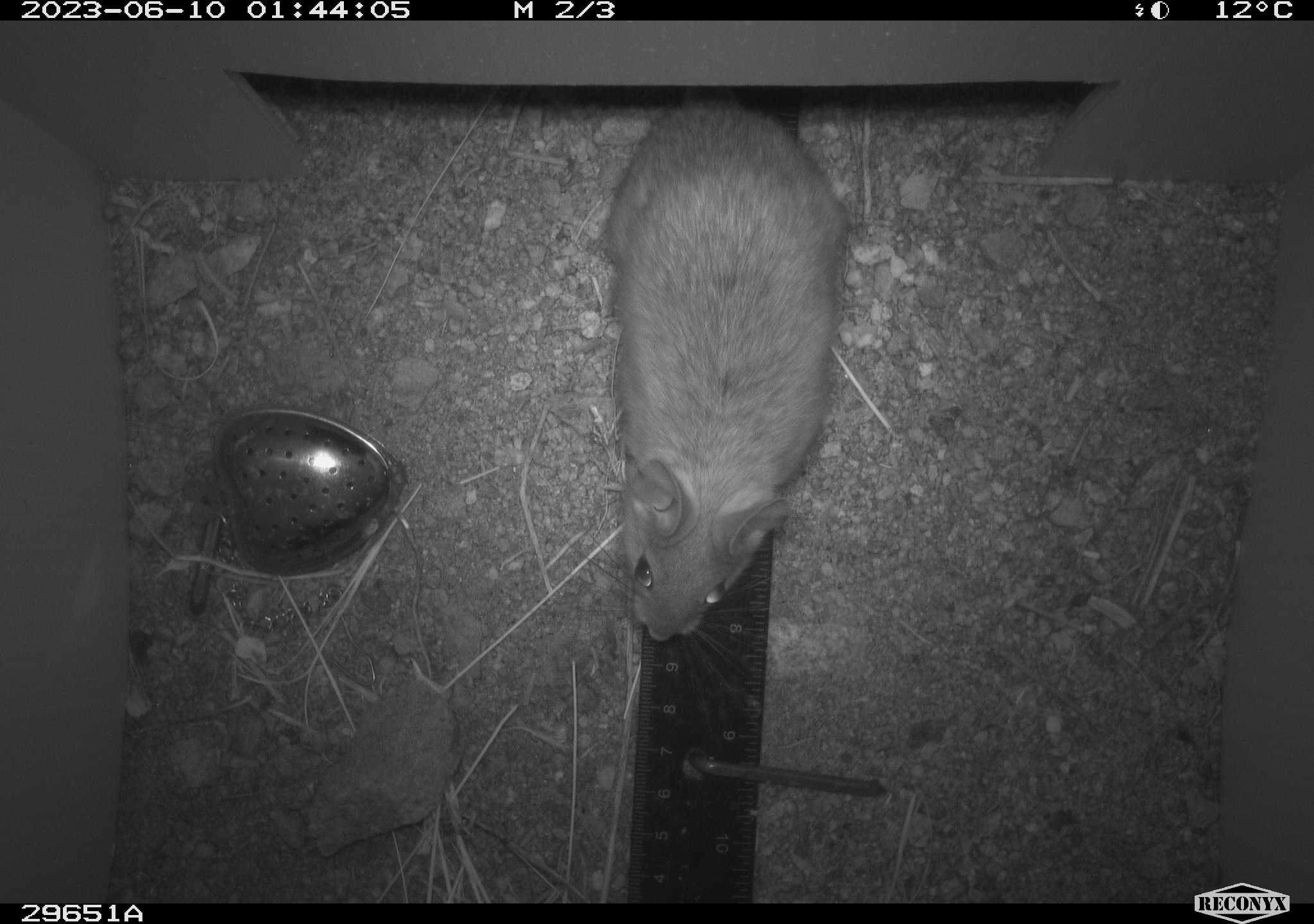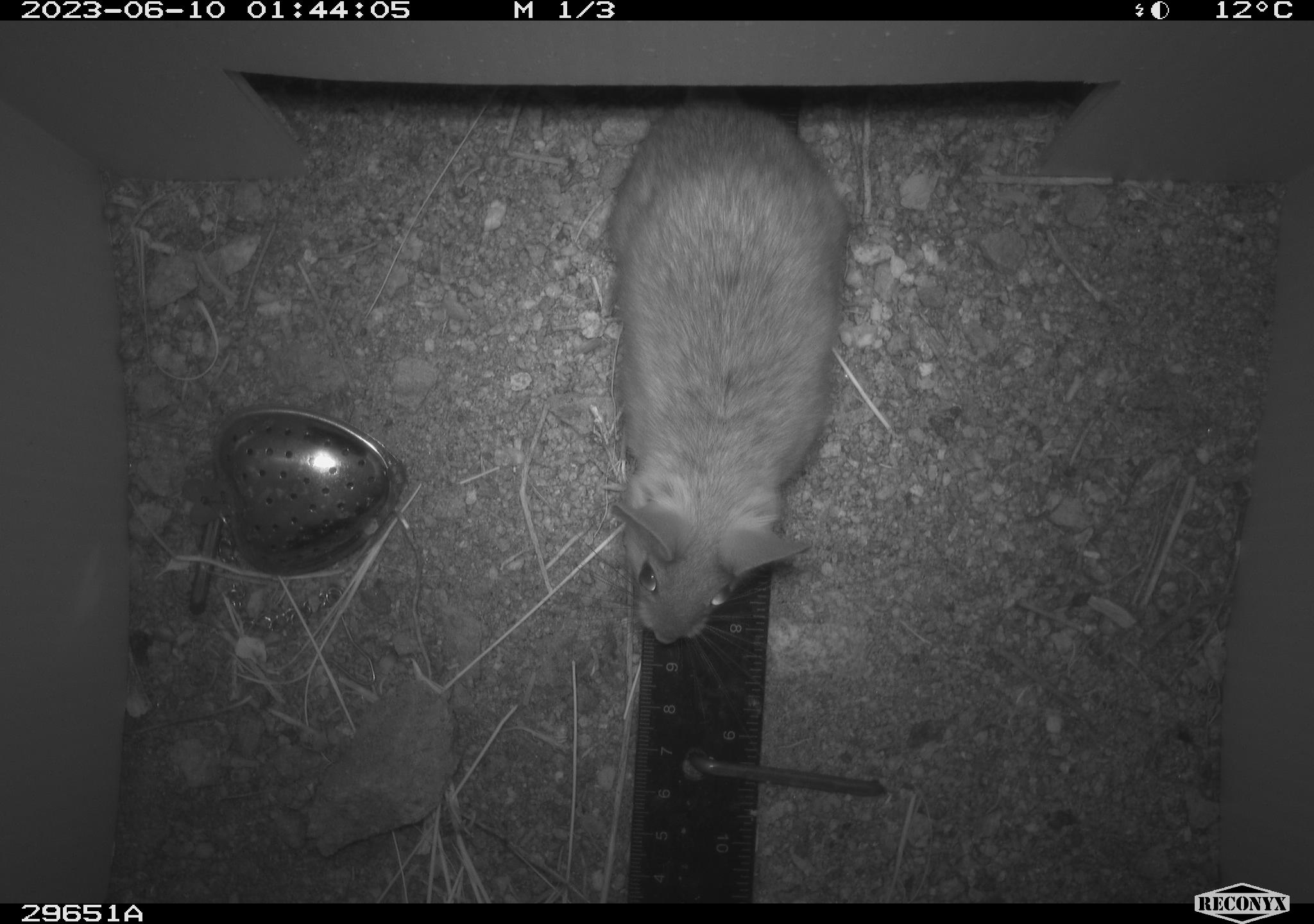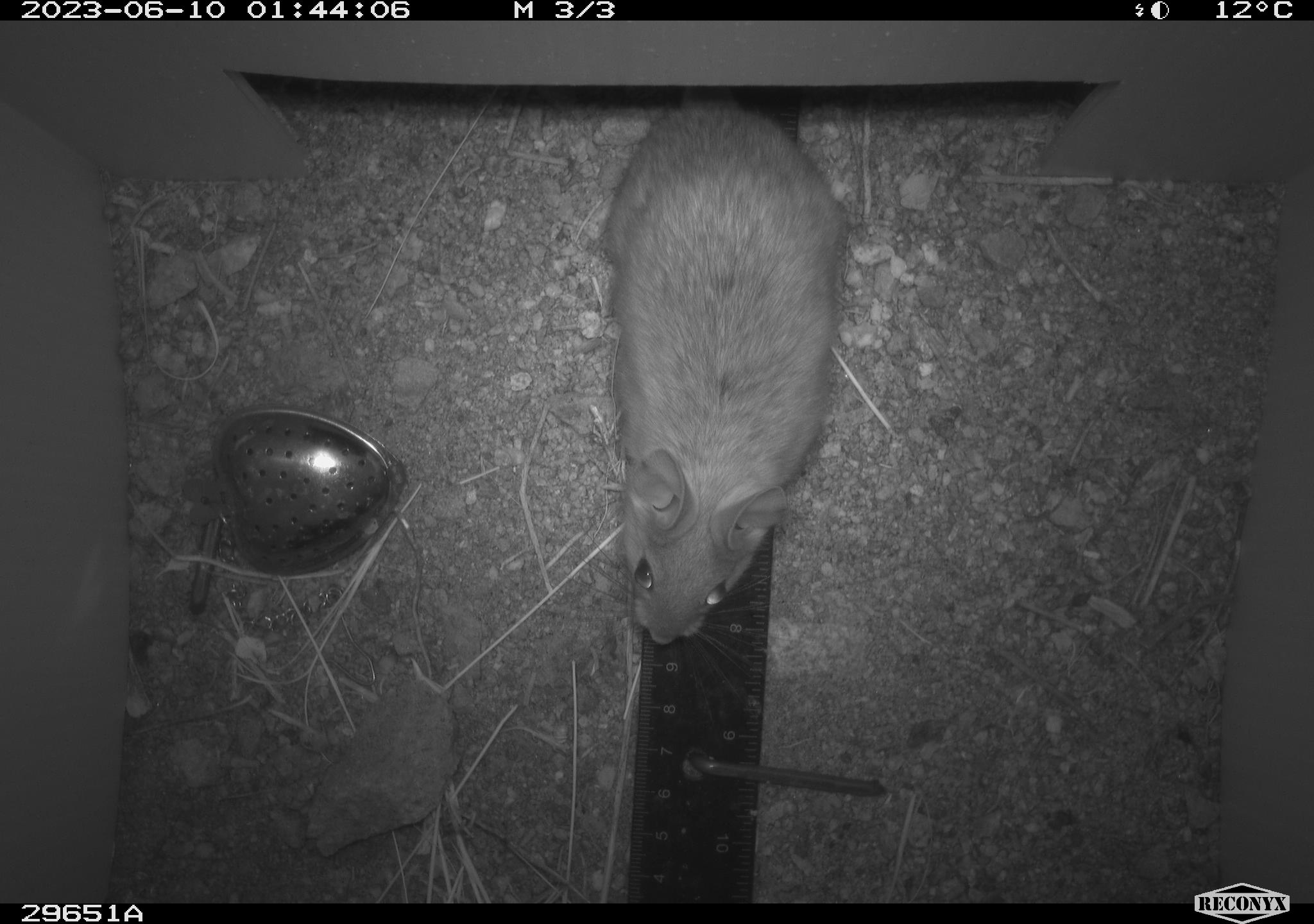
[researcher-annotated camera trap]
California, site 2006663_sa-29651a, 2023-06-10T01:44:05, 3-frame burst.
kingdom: Animalia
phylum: Chordata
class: Mammalia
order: Rodentia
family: Cricetidae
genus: Neotoma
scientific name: Neotoma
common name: pack rat or woodrat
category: neotoma species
Neotoma species (pack rat or woodrat) (Neotoma).